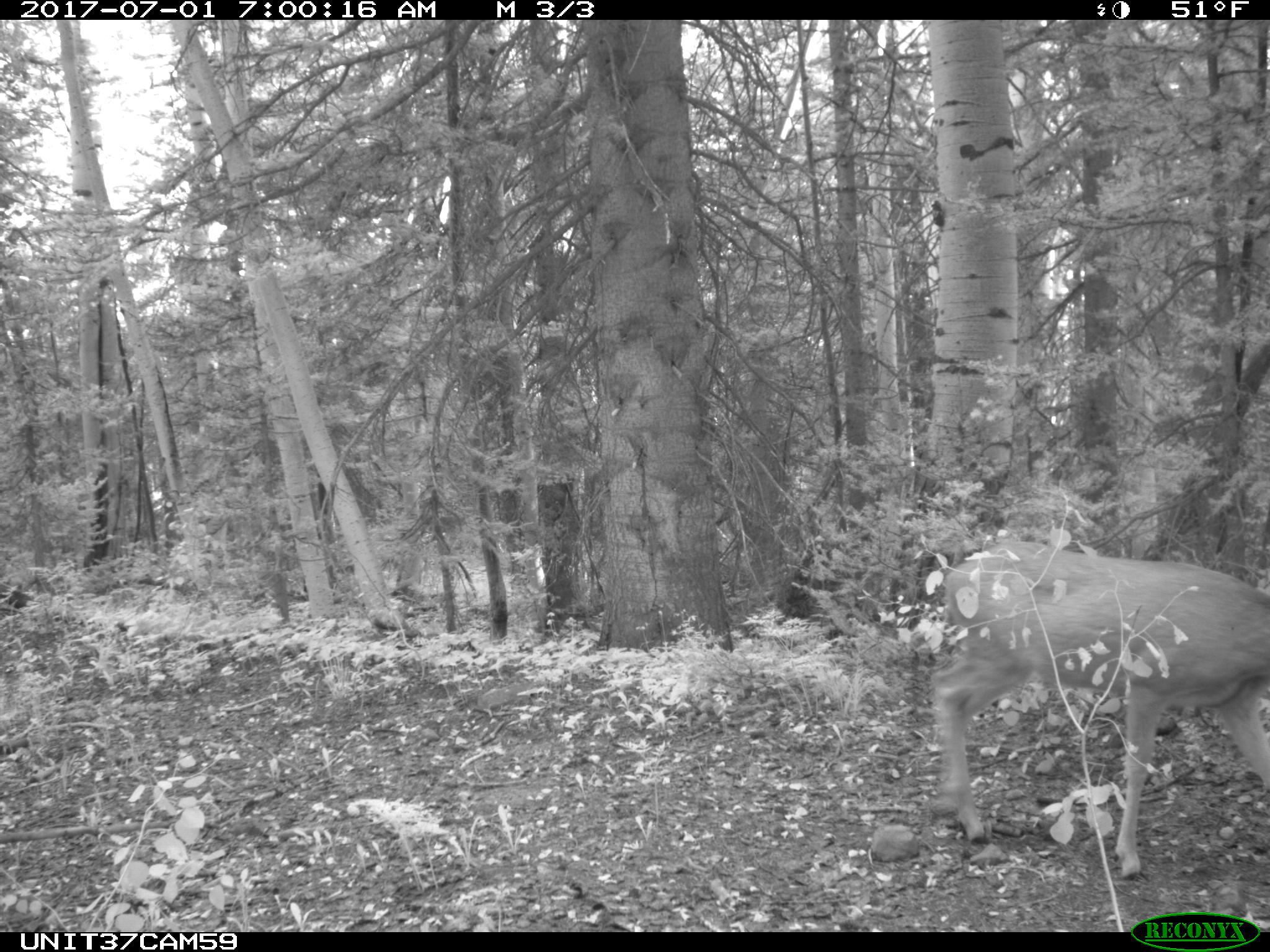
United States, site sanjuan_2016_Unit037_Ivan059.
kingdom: Animalia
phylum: Chordata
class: Mammalia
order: Artiodactyla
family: Cervidae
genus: Odocoileus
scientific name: Odocoileus hemionus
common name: mule deer